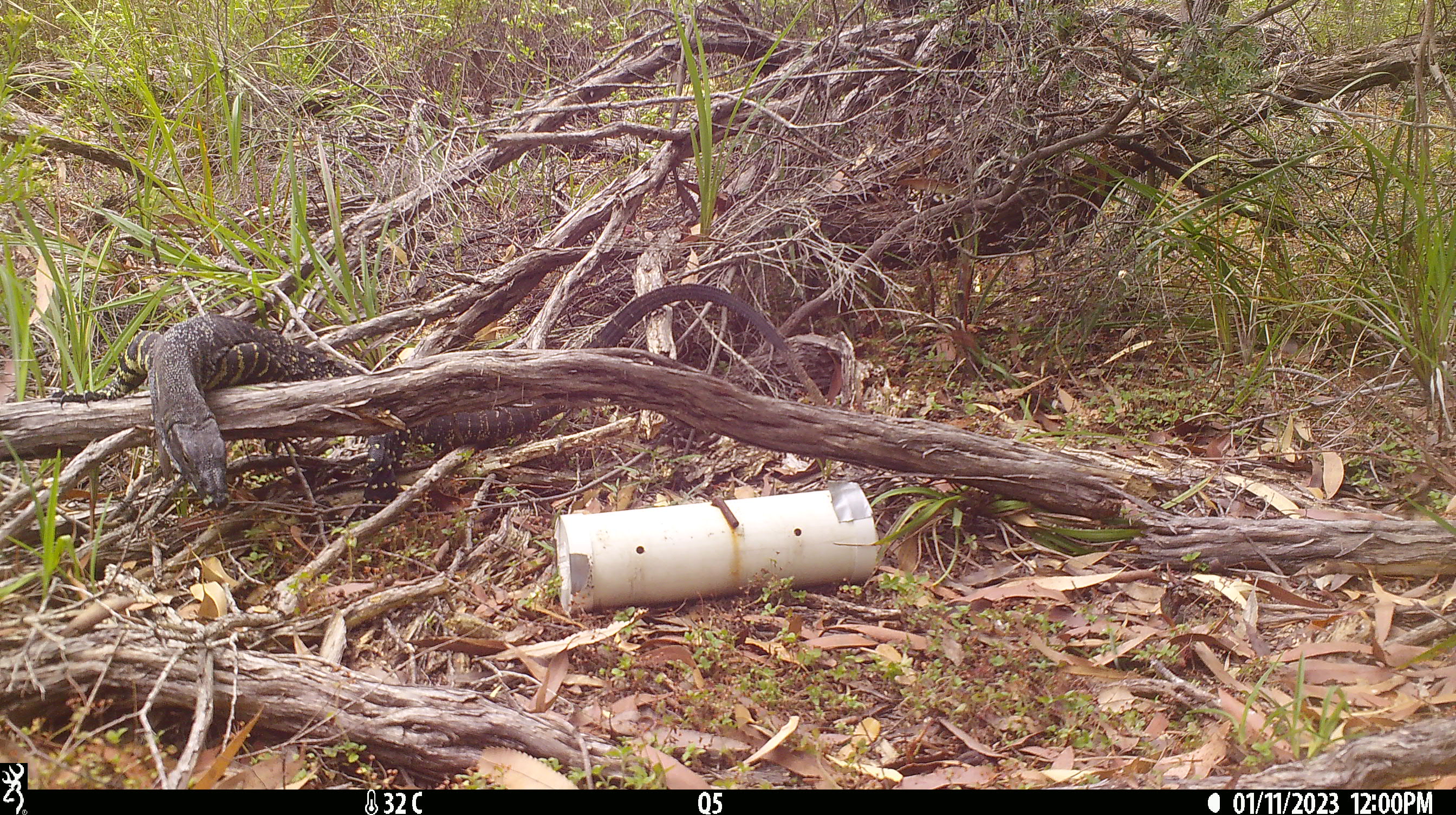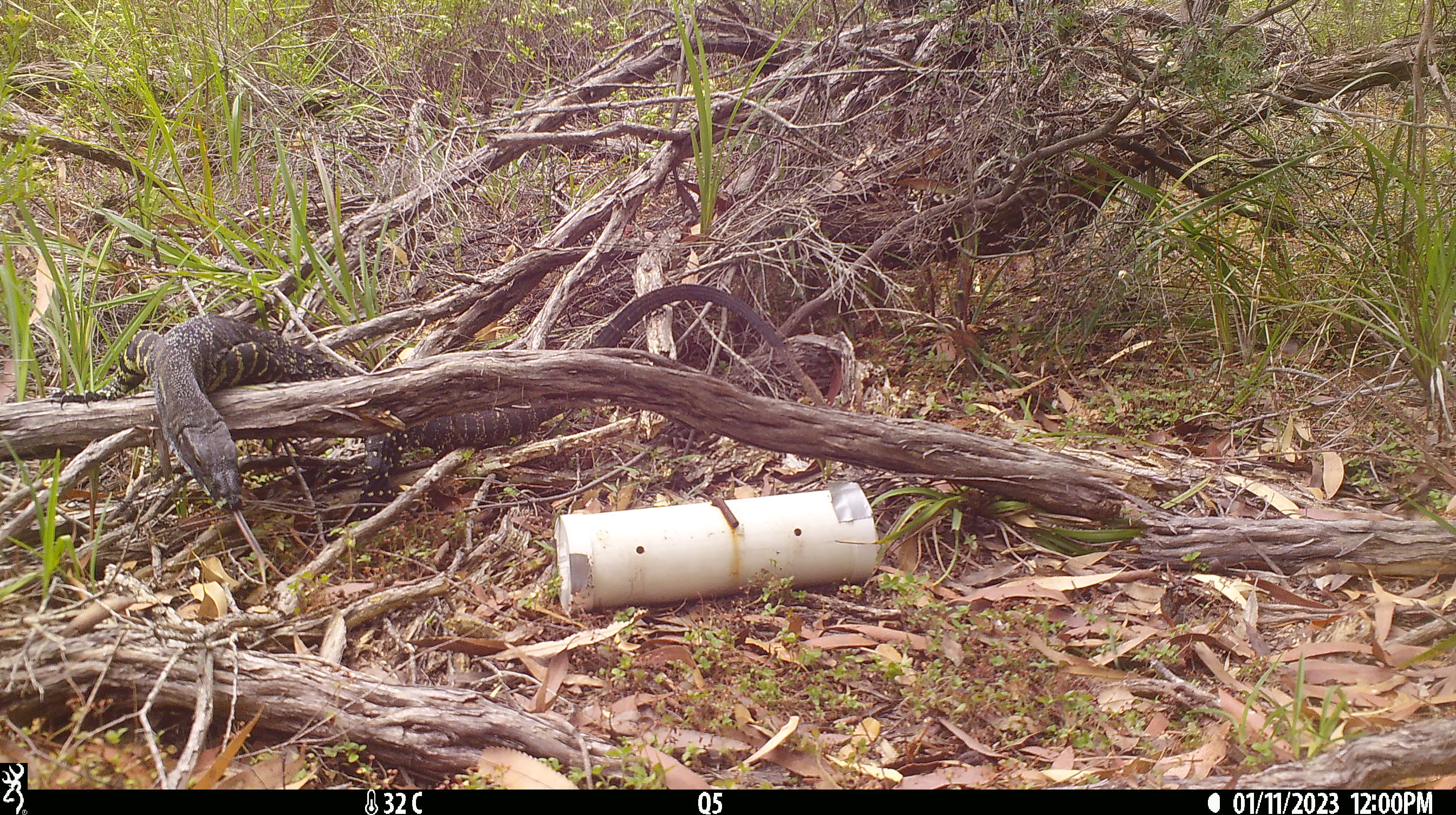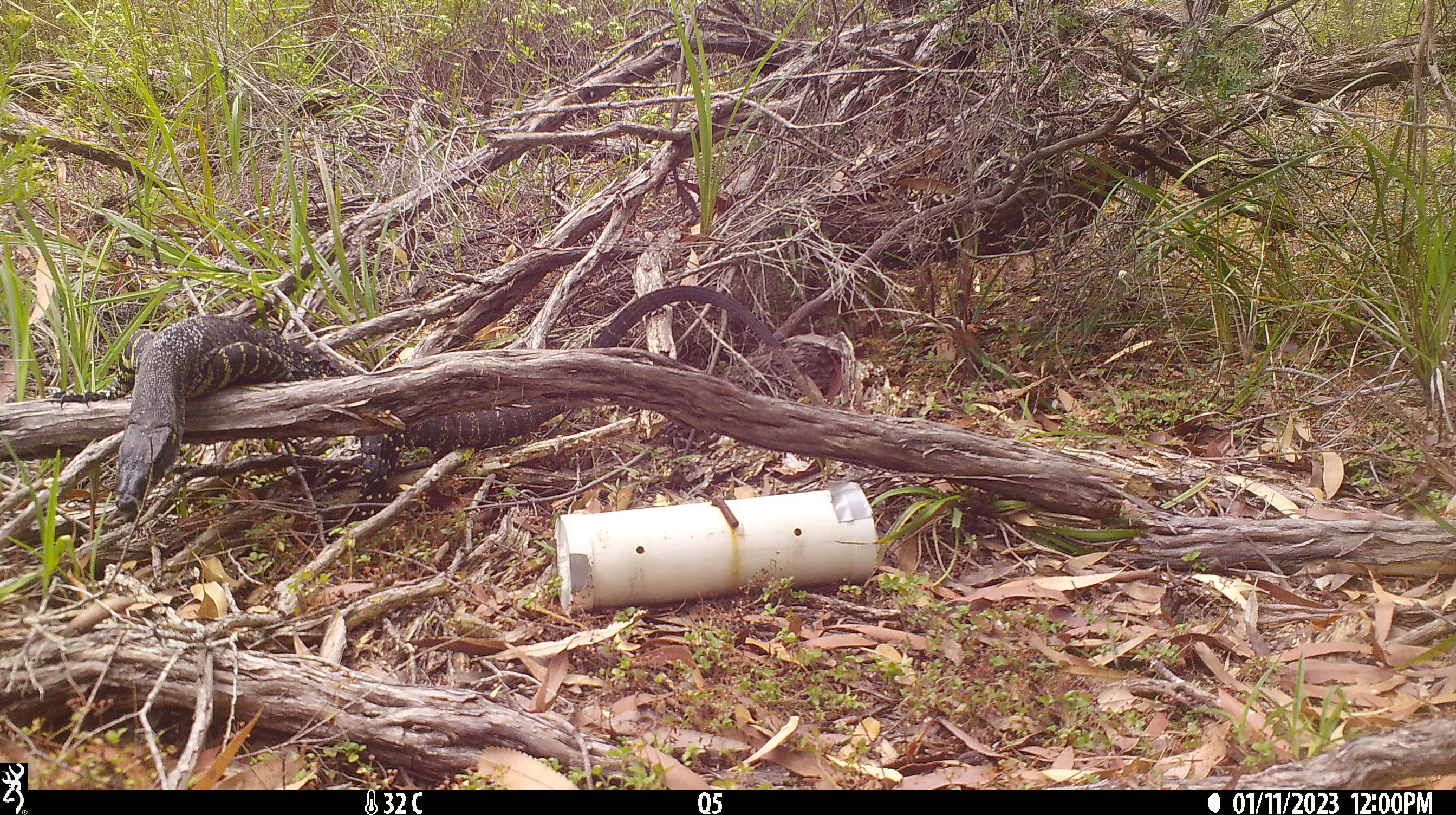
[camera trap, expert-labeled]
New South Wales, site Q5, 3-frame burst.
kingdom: Animalia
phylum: Chordata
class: Reptilia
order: Squamata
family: Varanidae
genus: Varanus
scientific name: Varanus varius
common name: lace monitor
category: goanna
Goanna (lace monitor) (Varanus varius).